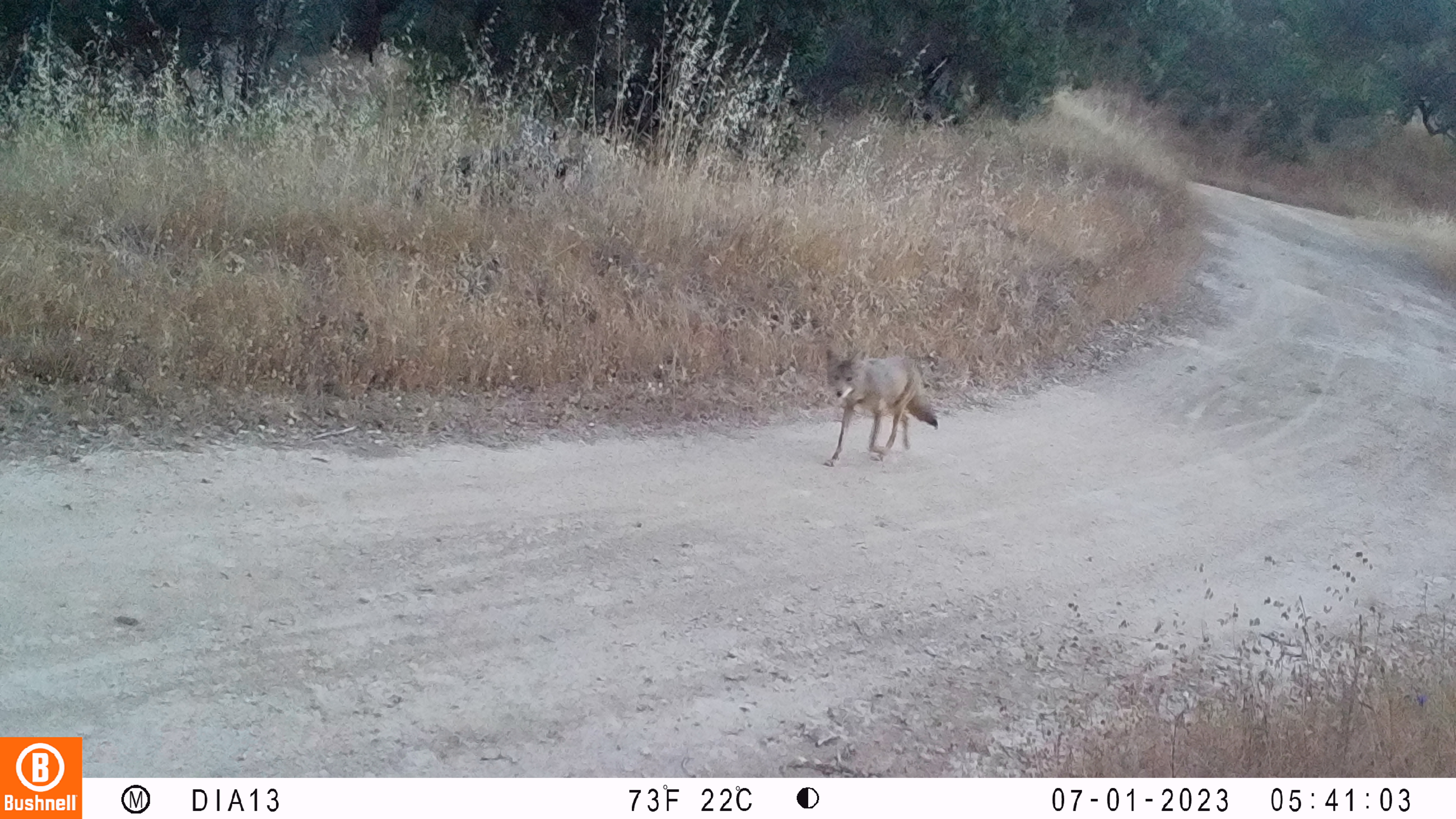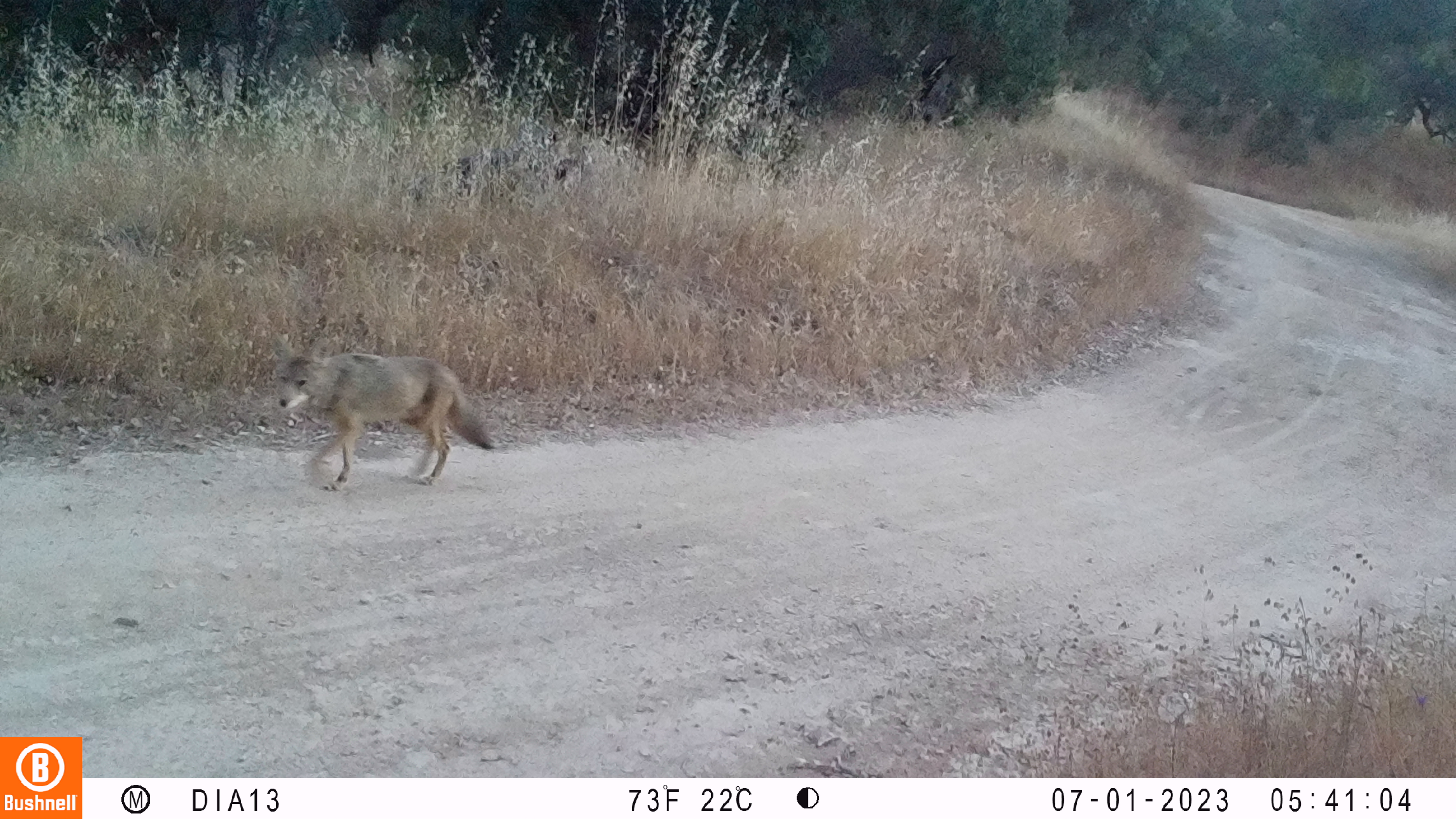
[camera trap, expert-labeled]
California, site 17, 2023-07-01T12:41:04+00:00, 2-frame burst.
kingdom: Animalia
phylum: Chordata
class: Mammalia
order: Carnivora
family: Canidae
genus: Canis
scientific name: Canis latrans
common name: coyote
Coyote (Canis latrans).